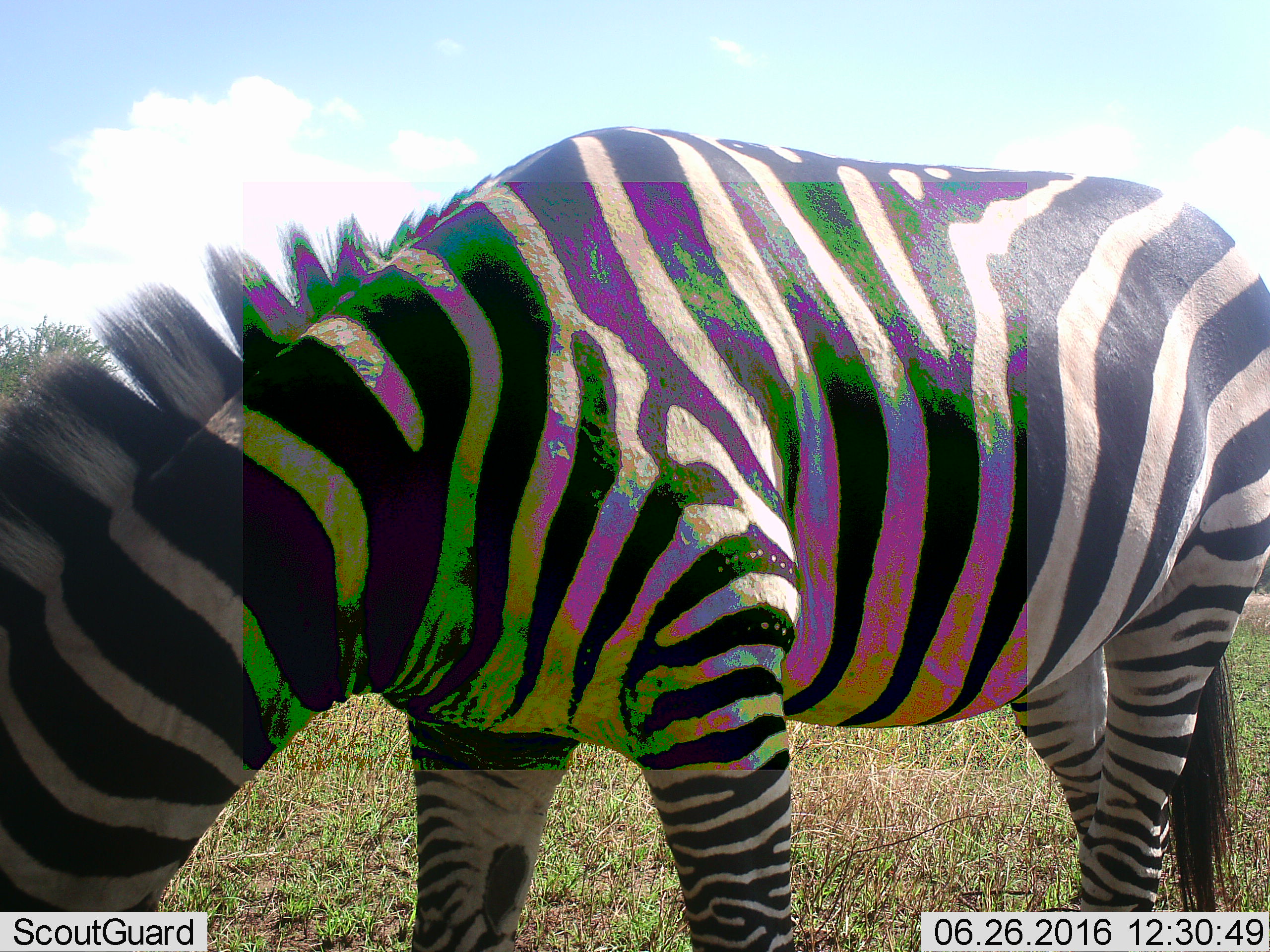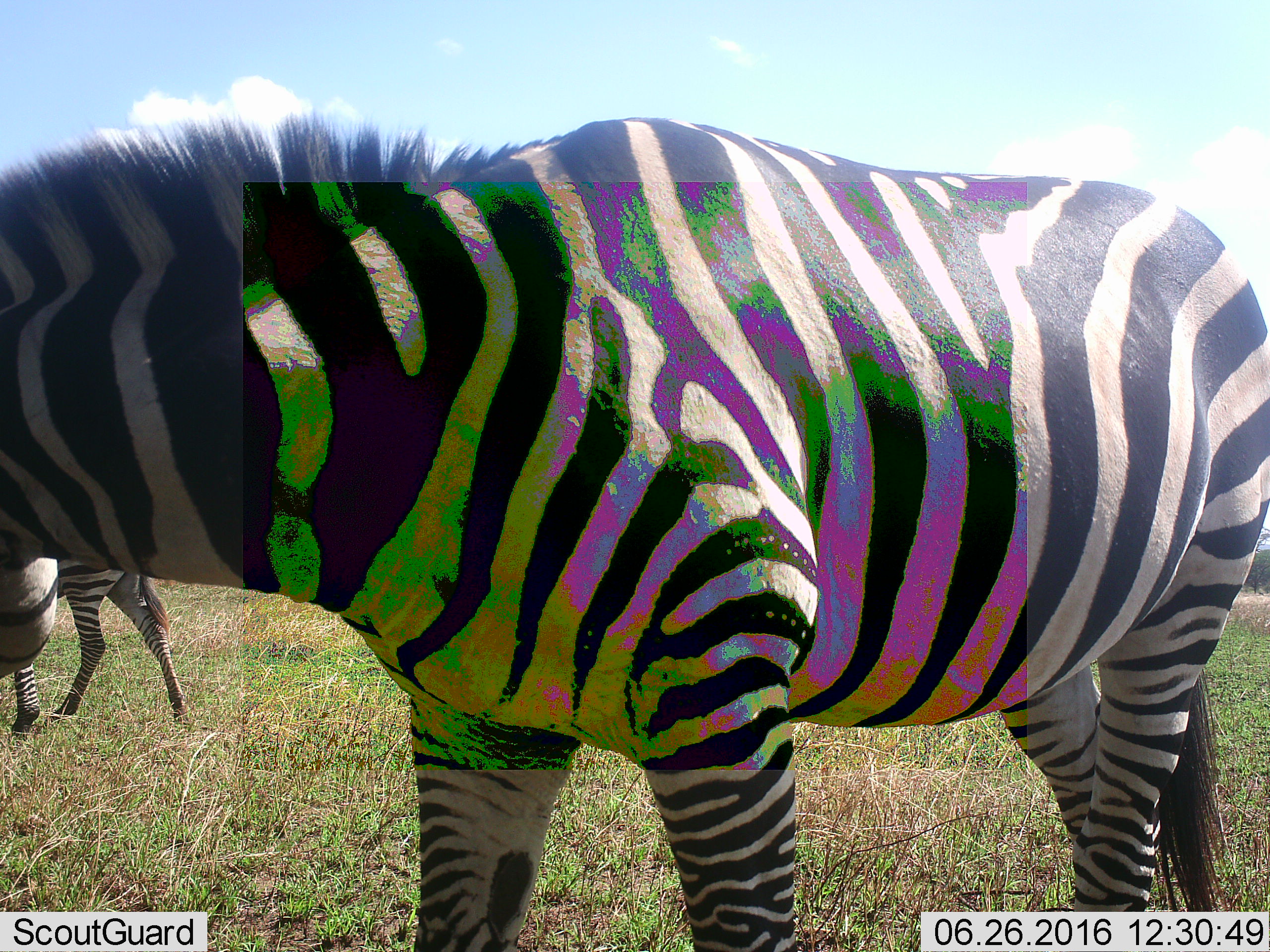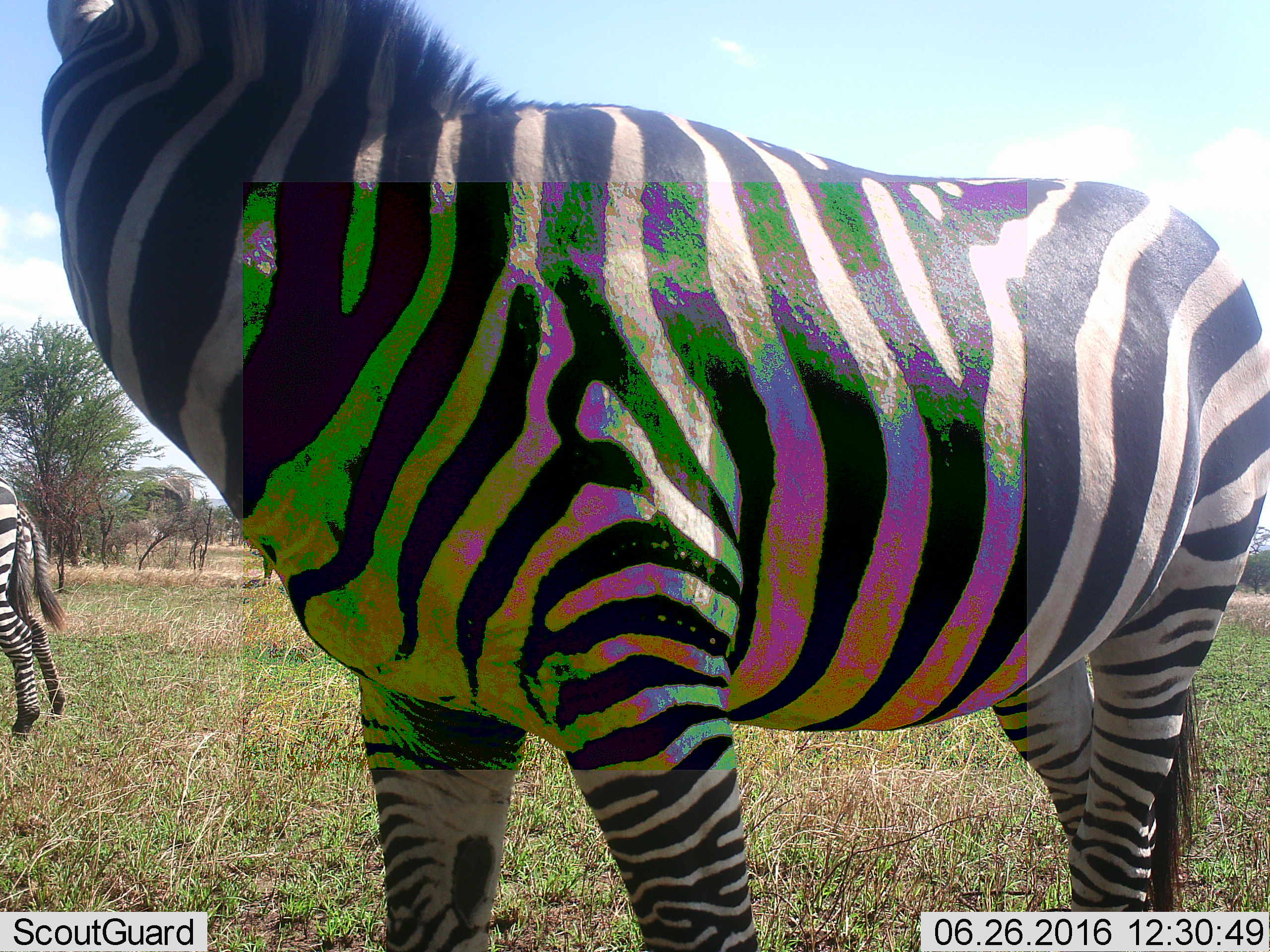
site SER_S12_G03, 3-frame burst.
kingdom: Animalia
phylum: Chordata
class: Mammalia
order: Perissodactyla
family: Equidae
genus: Equus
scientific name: Equus quagga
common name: plains zebra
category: zebraplains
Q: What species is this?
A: Zebraplains (plains zebra) (Equus quagga).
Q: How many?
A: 2.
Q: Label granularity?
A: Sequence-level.